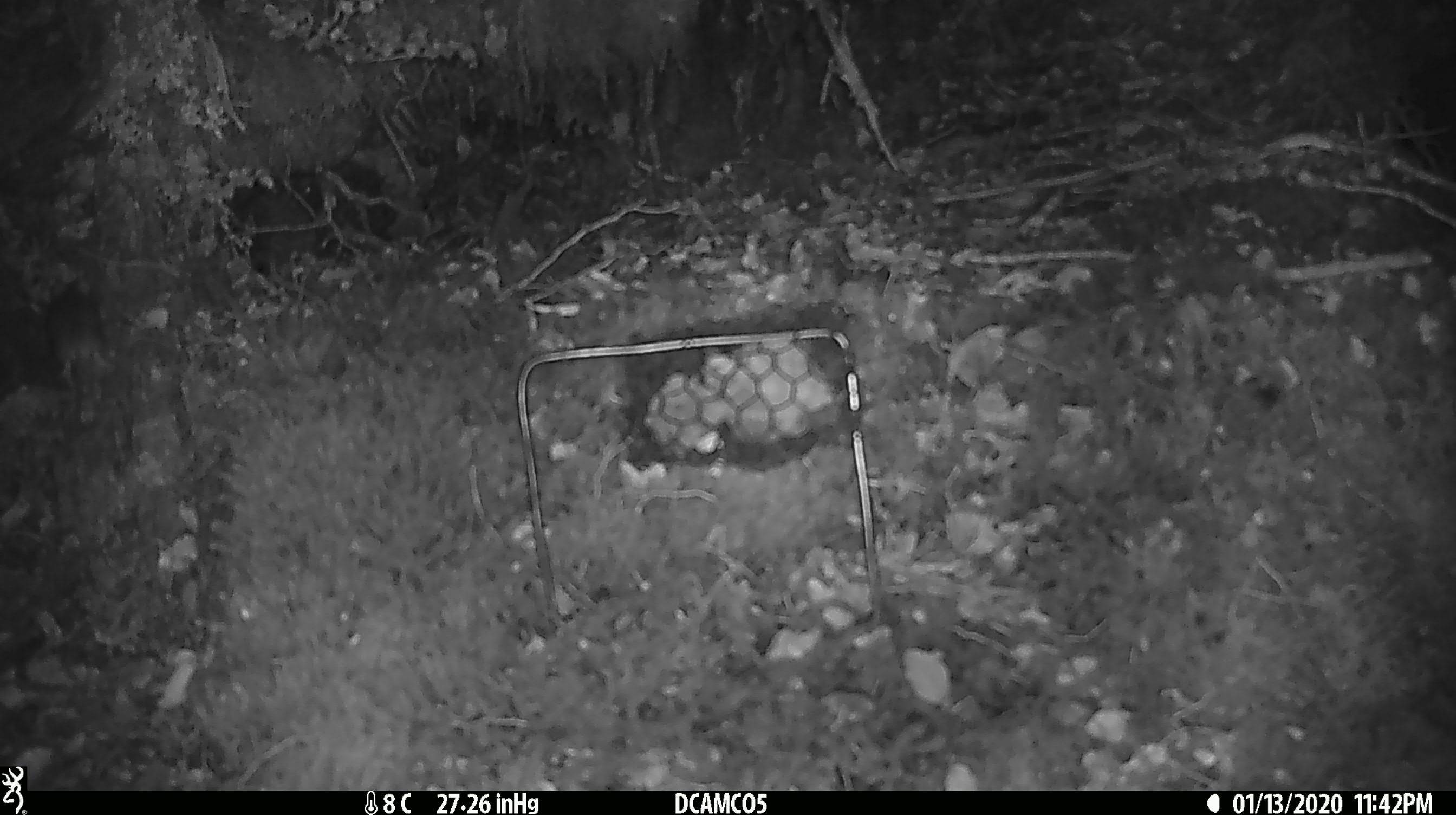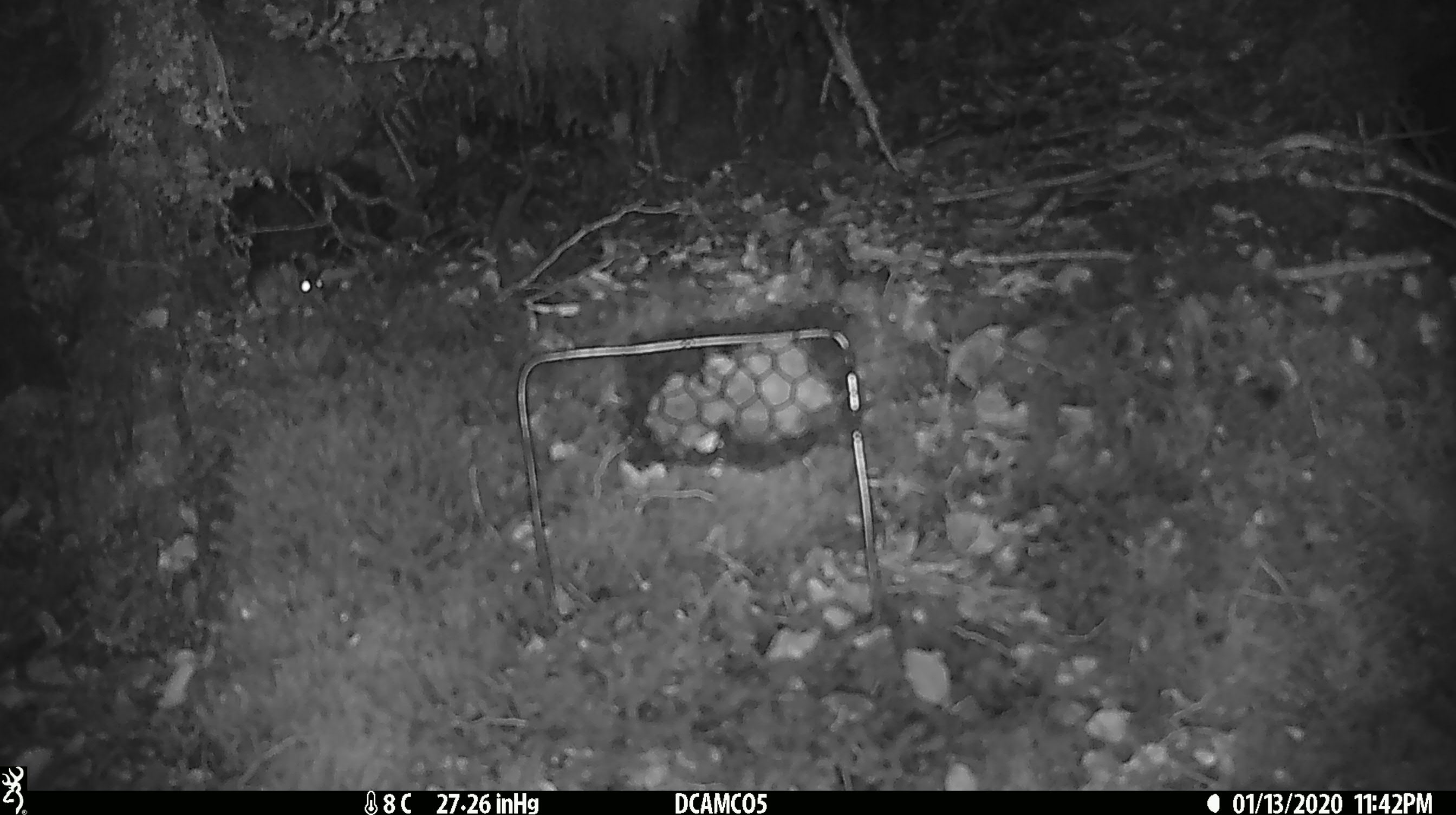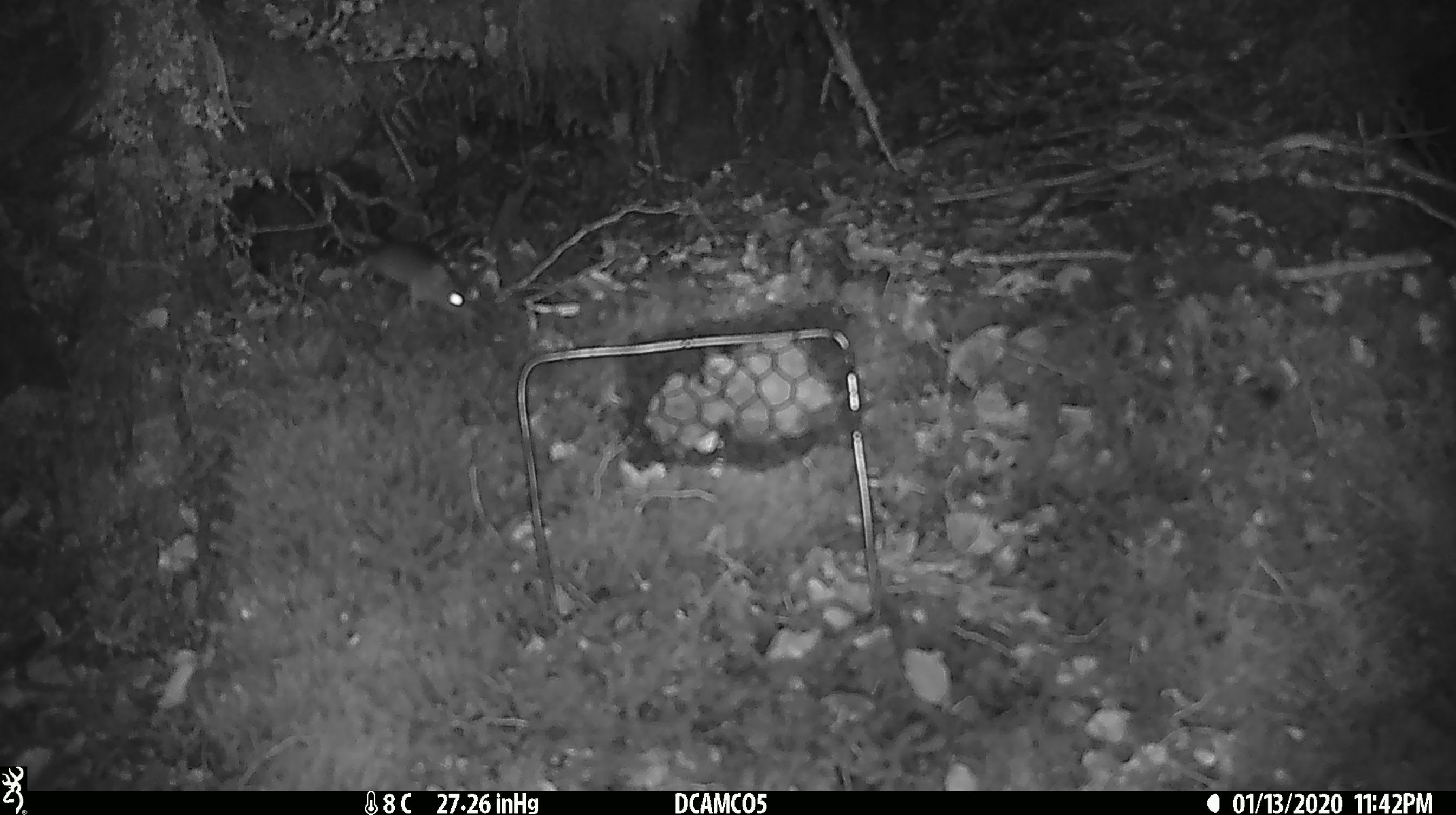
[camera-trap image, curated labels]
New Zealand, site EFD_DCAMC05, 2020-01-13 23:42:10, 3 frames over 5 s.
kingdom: Animalia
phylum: Chordata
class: Mammalia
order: Rodentia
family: Muridae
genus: Mus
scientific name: Mus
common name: mouse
Mouse (Mus).